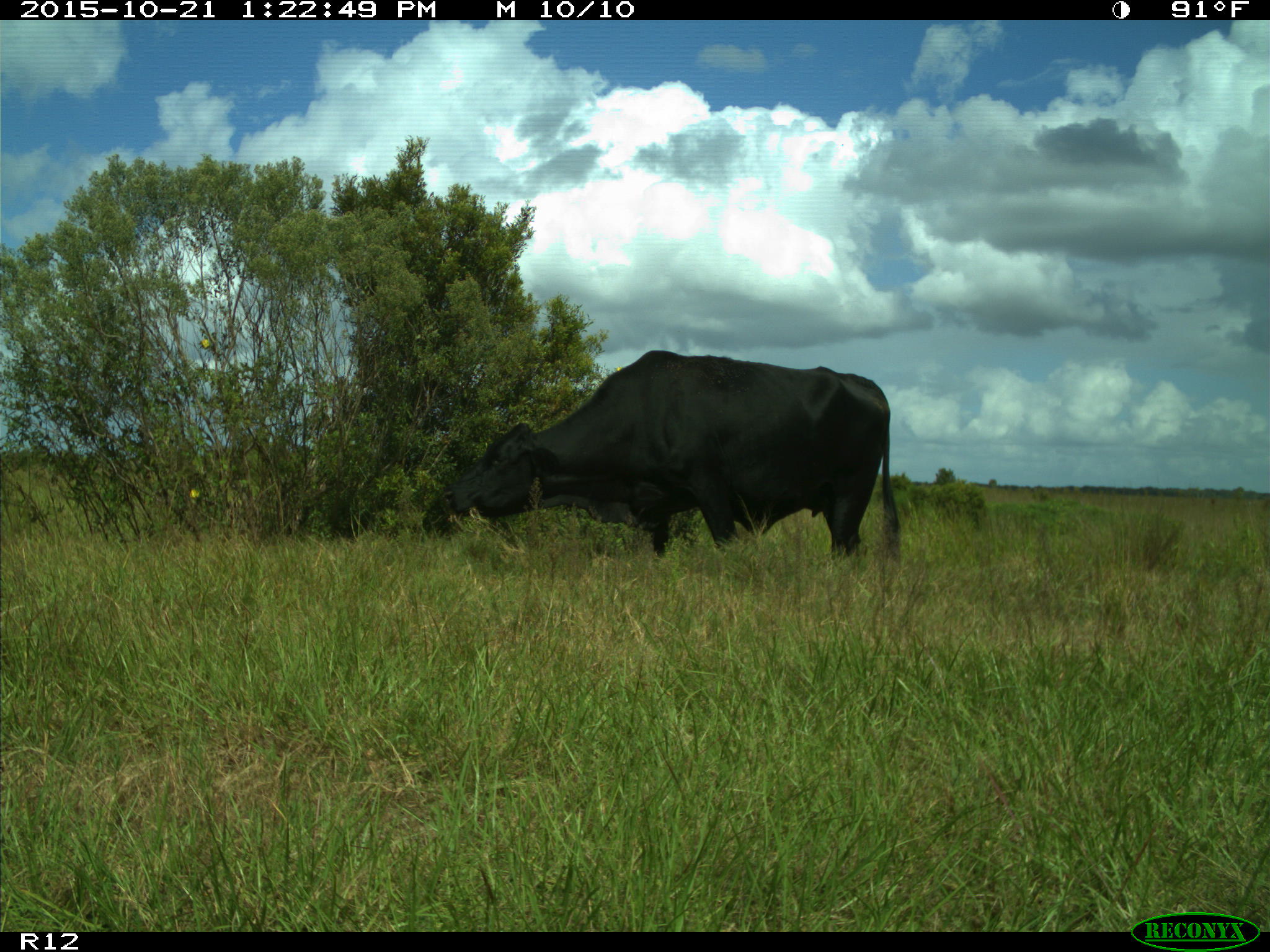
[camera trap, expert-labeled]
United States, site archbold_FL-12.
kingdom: Animalia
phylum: Chordata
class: Mammalia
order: Artiodactyla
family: Bovidae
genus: Bos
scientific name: Bos taurus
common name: domestic cow